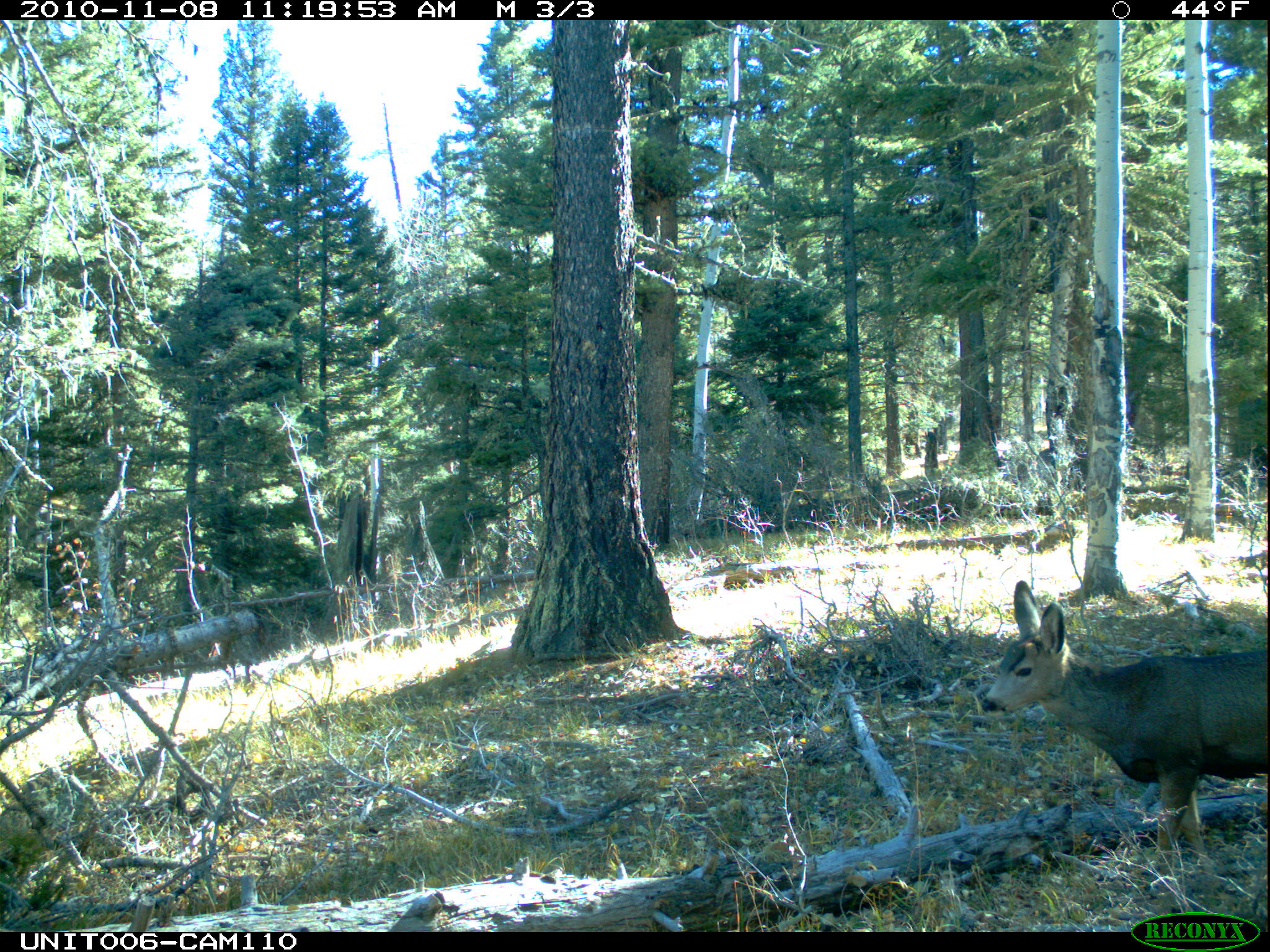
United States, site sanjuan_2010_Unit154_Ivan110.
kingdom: Animalia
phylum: Chordata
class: Mammalia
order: Artiodactyla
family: Cervidae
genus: Odocoileus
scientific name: Odocoileus hemionus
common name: mule deer